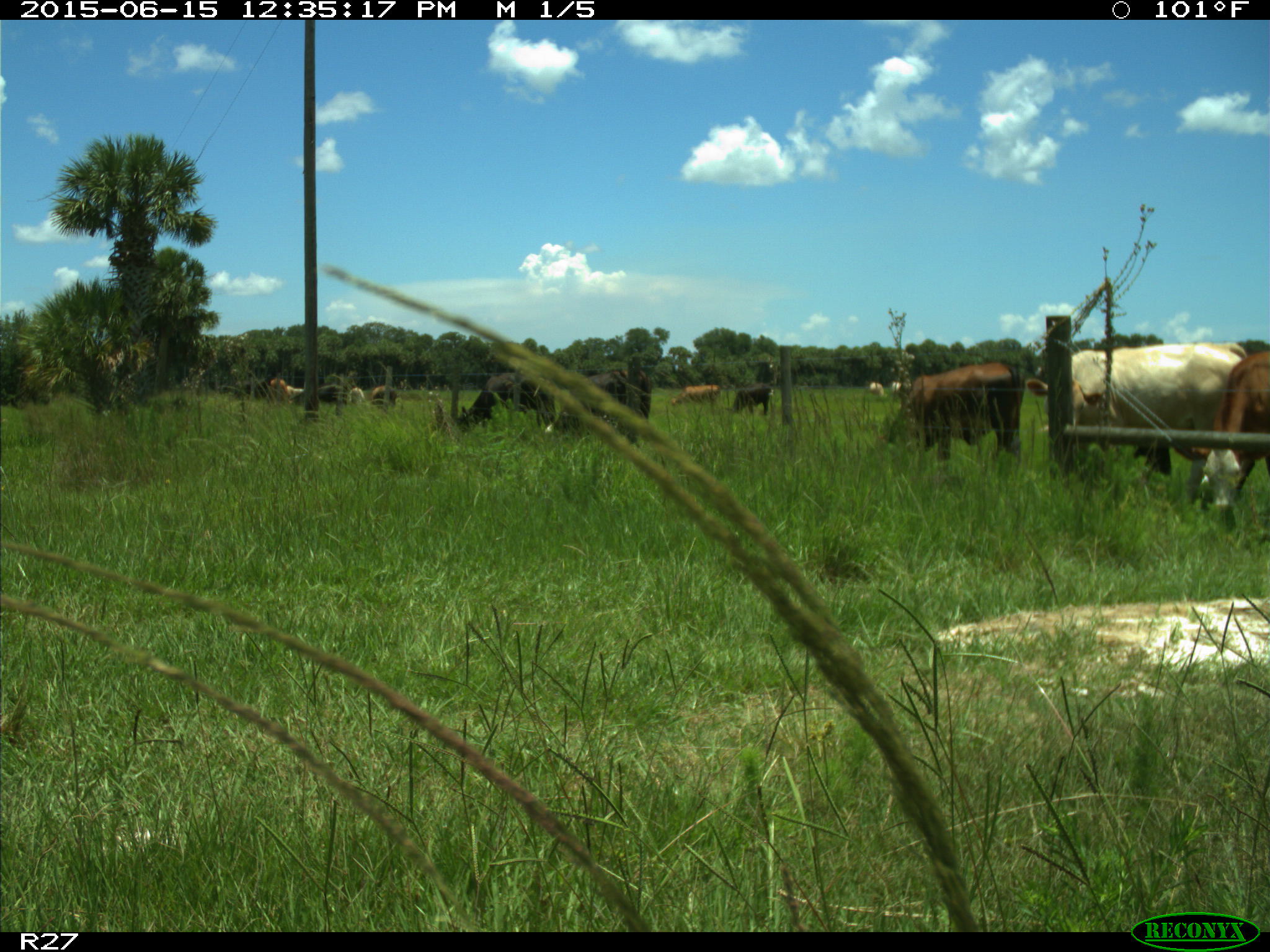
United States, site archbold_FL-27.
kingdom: Animalia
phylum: Chordata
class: Mammalia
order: Artiodactyla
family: Bovidae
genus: Bos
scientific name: Bos taurus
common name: domestic cow